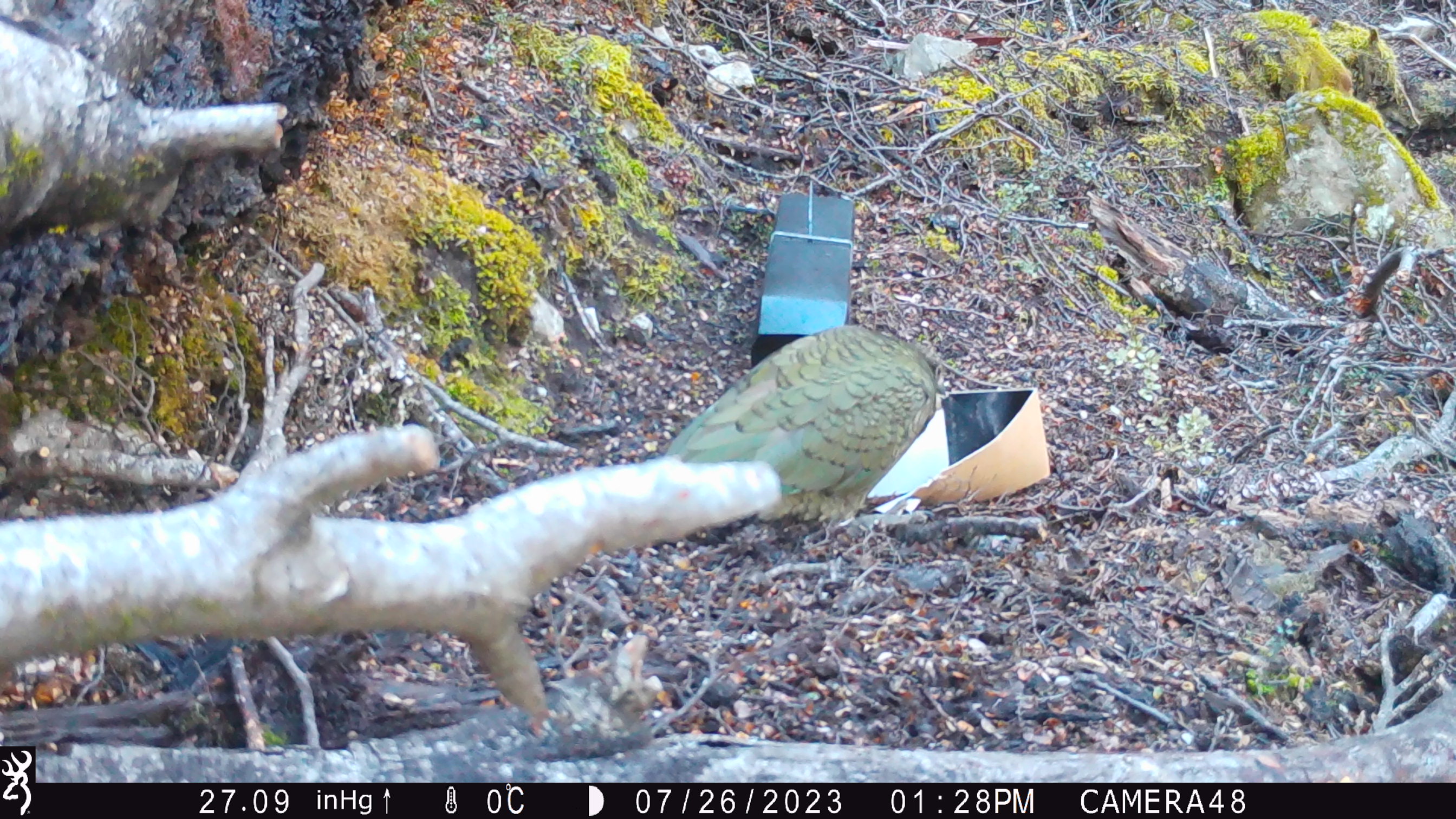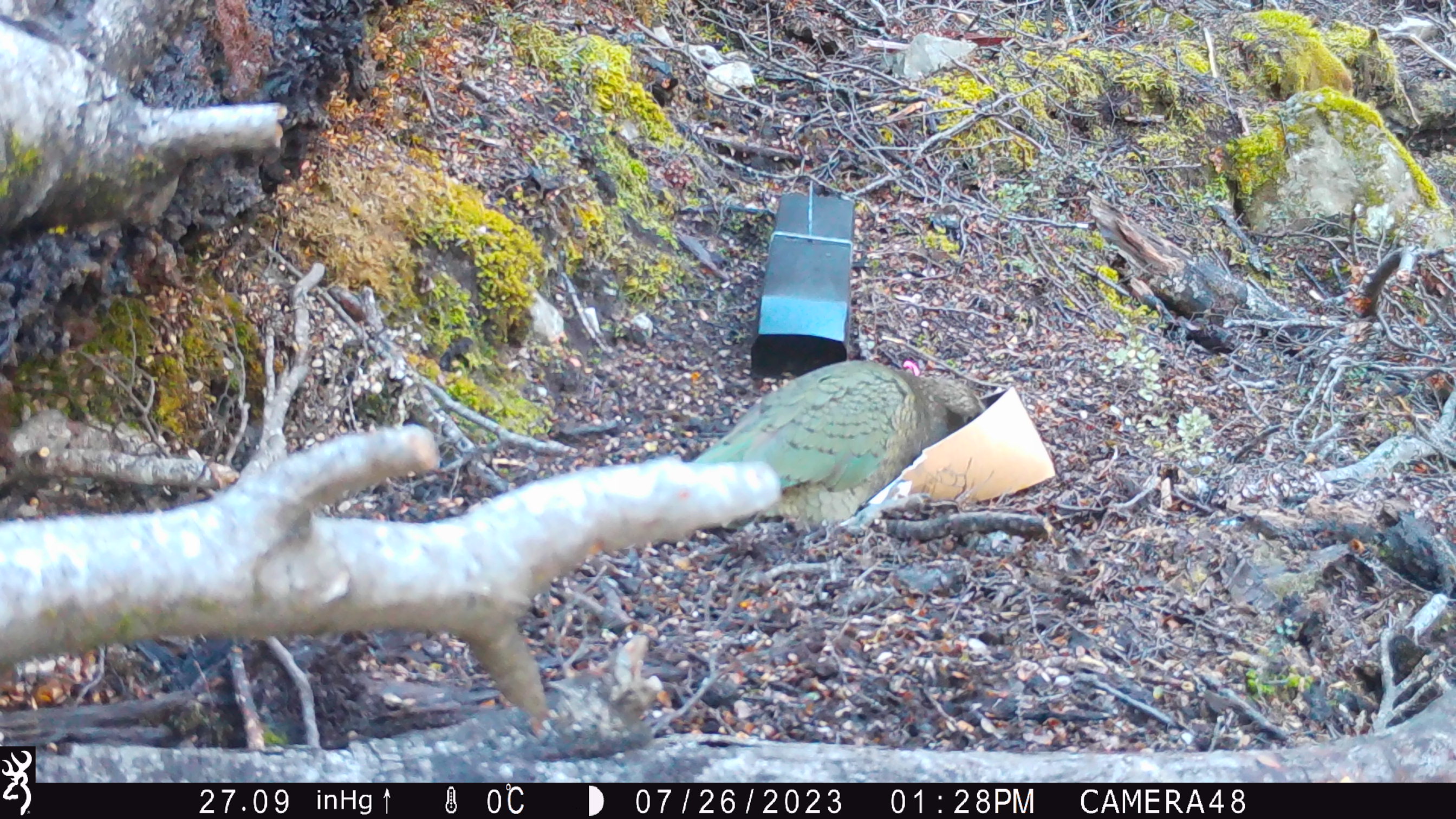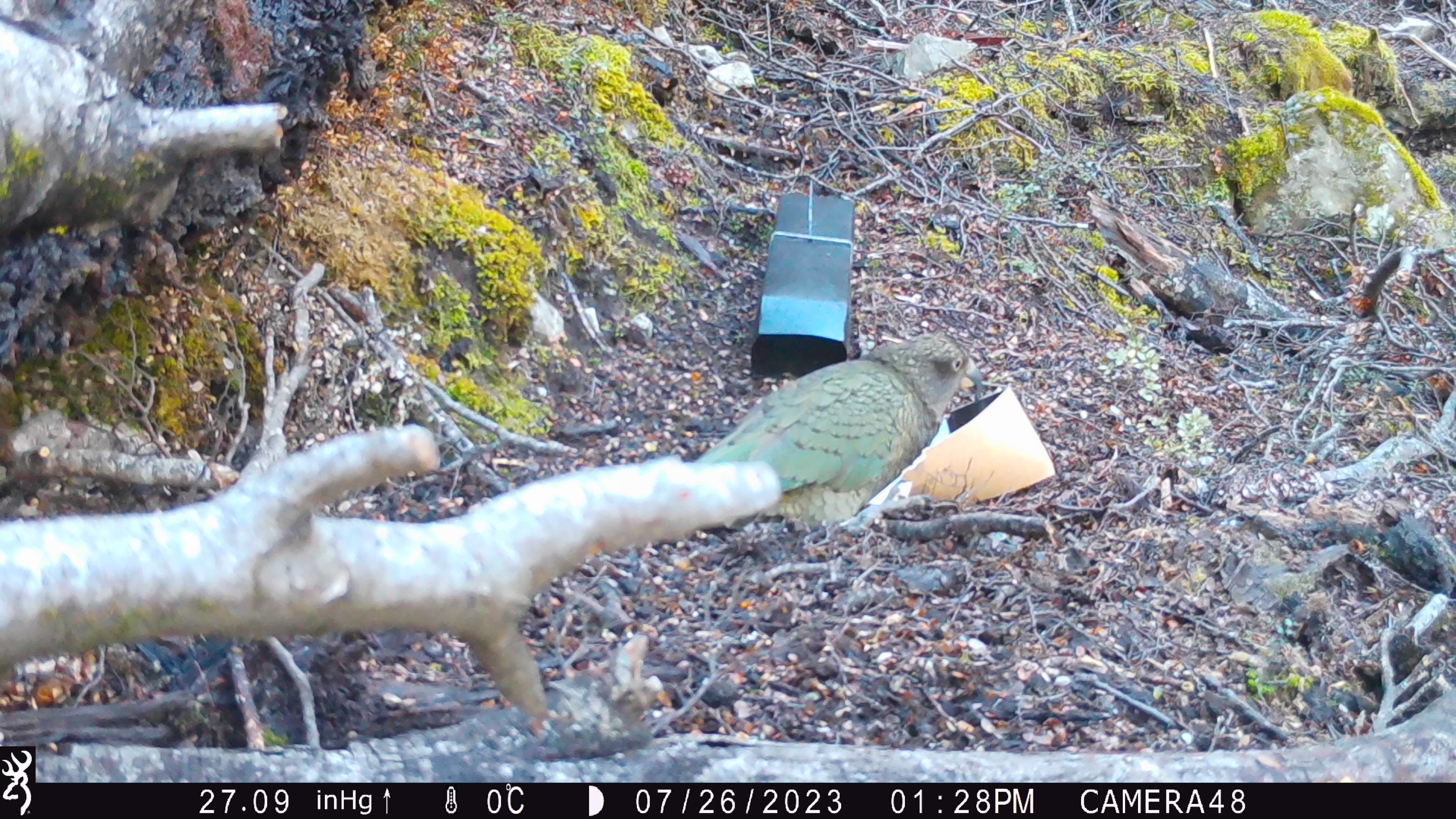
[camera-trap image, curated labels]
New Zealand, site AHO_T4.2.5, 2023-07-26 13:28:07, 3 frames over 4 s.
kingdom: Animalia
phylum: Chordata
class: Aves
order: Psittaciformes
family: Strigopidae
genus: Nestor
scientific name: Nestor notabilis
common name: kea